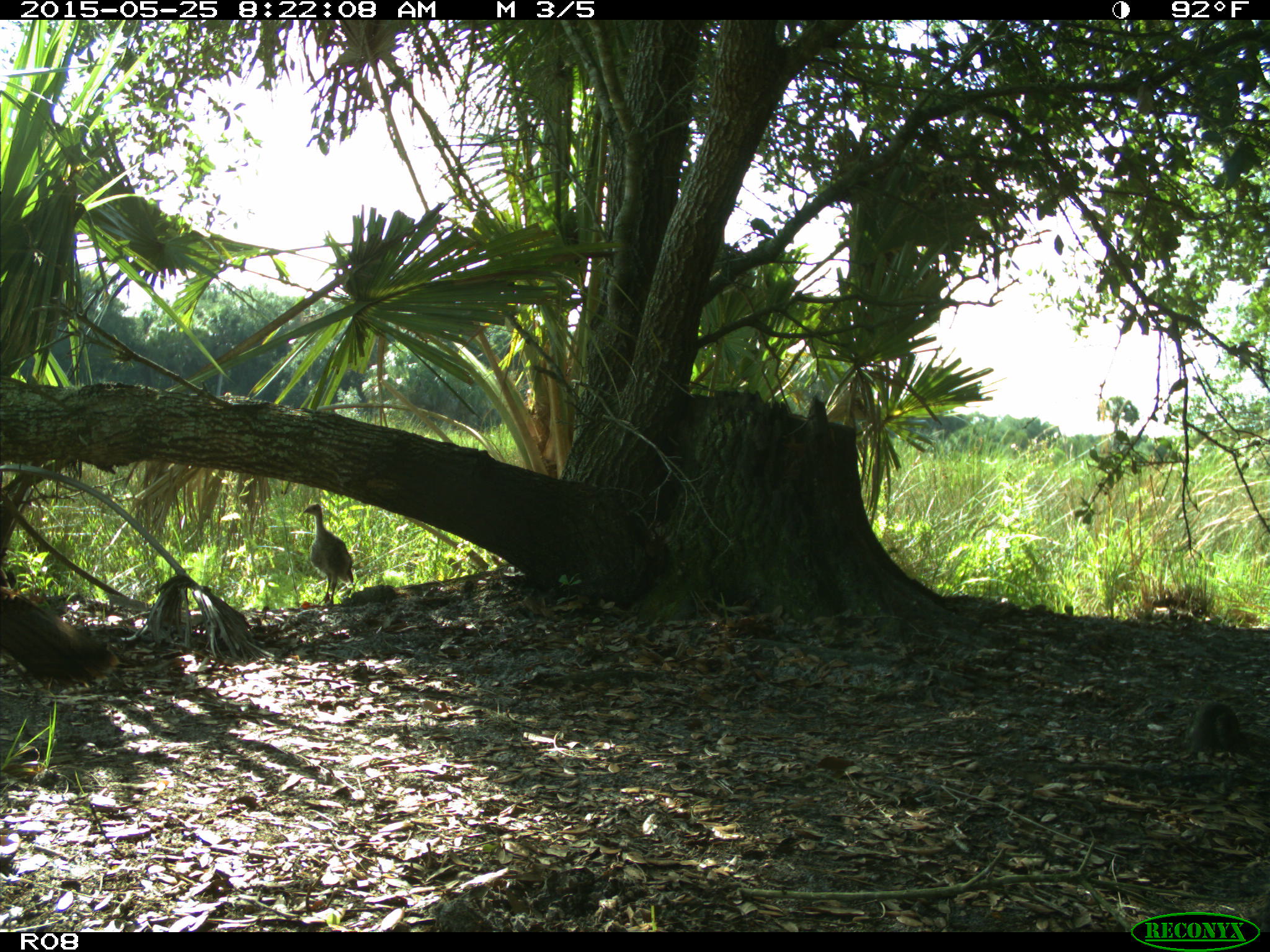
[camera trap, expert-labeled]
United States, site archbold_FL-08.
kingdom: Animalia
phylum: Chordata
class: Aves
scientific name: Aves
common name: birds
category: unidentified bird